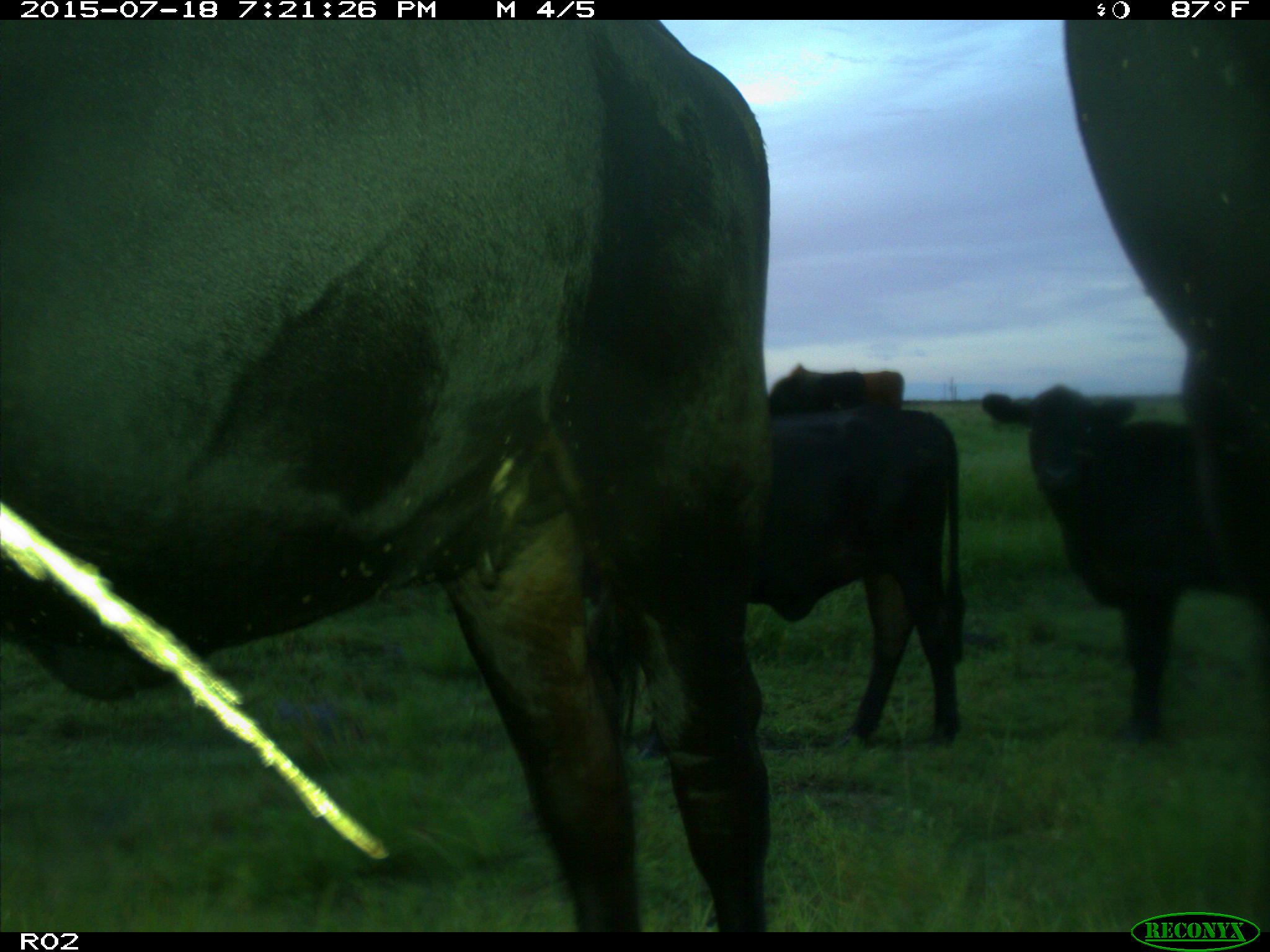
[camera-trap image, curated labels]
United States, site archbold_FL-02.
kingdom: Animalia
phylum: Chordata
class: Mammalia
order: Artiodactyla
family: Bovidae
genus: Bos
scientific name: Bos taurus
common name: domestic cow